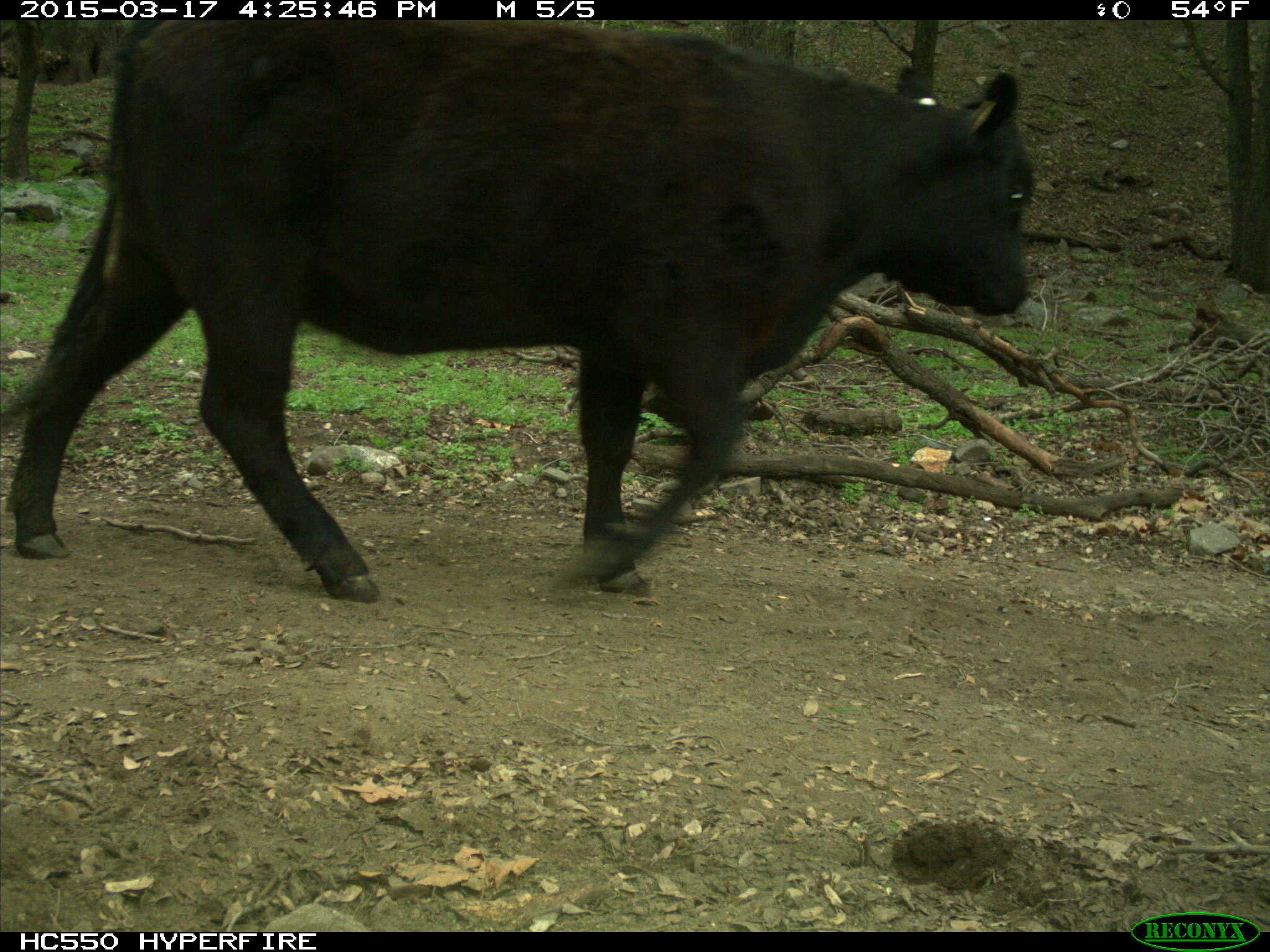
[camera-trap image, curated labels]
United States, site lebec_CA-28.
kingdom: Animalia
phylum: Chordata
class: Mammalia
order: Artiodactyla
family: Bovidae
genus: Bos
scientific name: Bos taurus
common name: domestic cow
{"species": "Bos taurus (domestic cow)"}